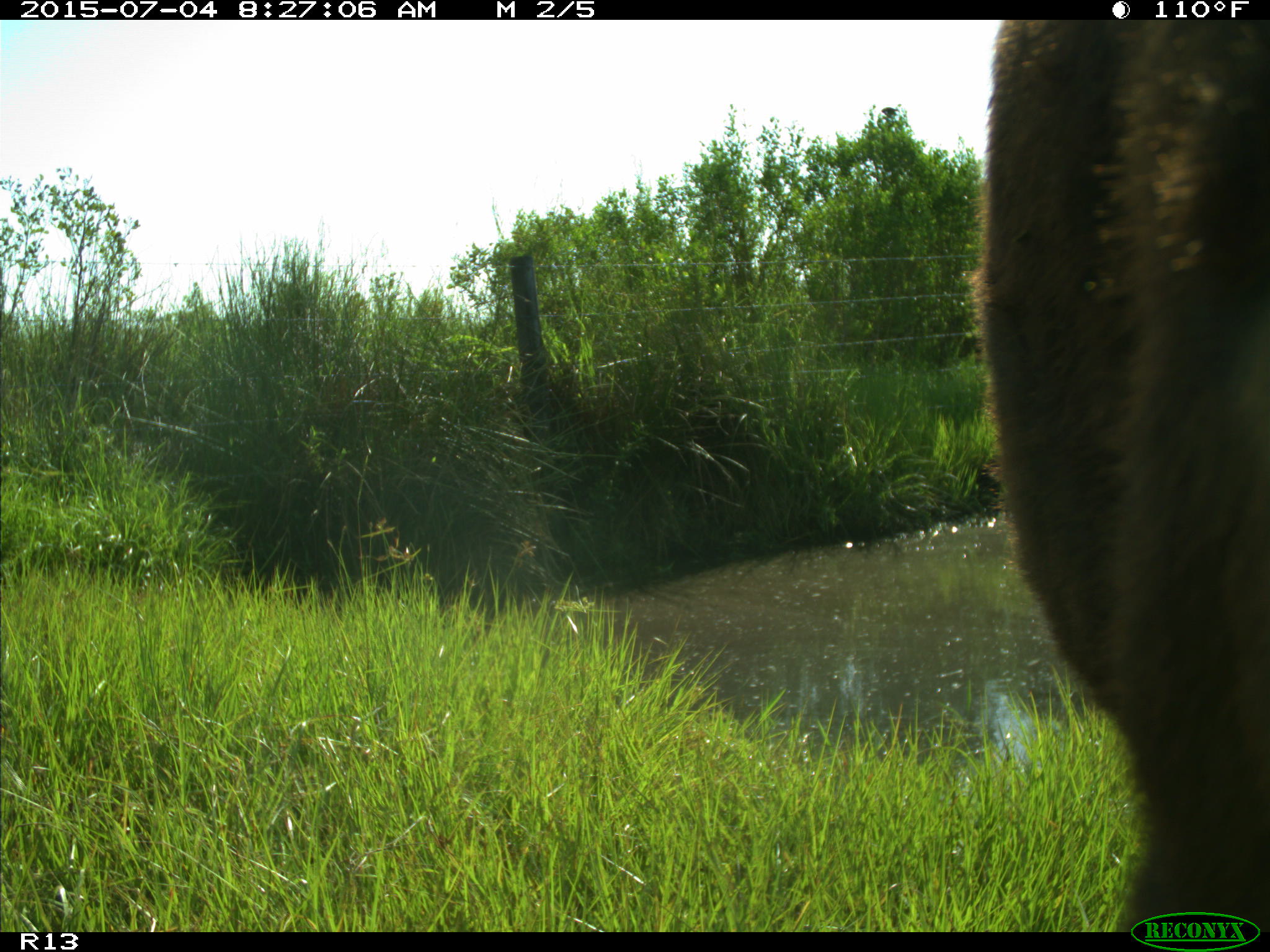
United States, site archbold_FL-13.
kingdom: Animalia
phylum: Chordata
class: Mammalia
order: Artiodactyla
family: Bovidae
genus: Bos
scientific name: Bos taurus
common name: domestic cow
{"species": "Bos taurus (domestic cow)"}